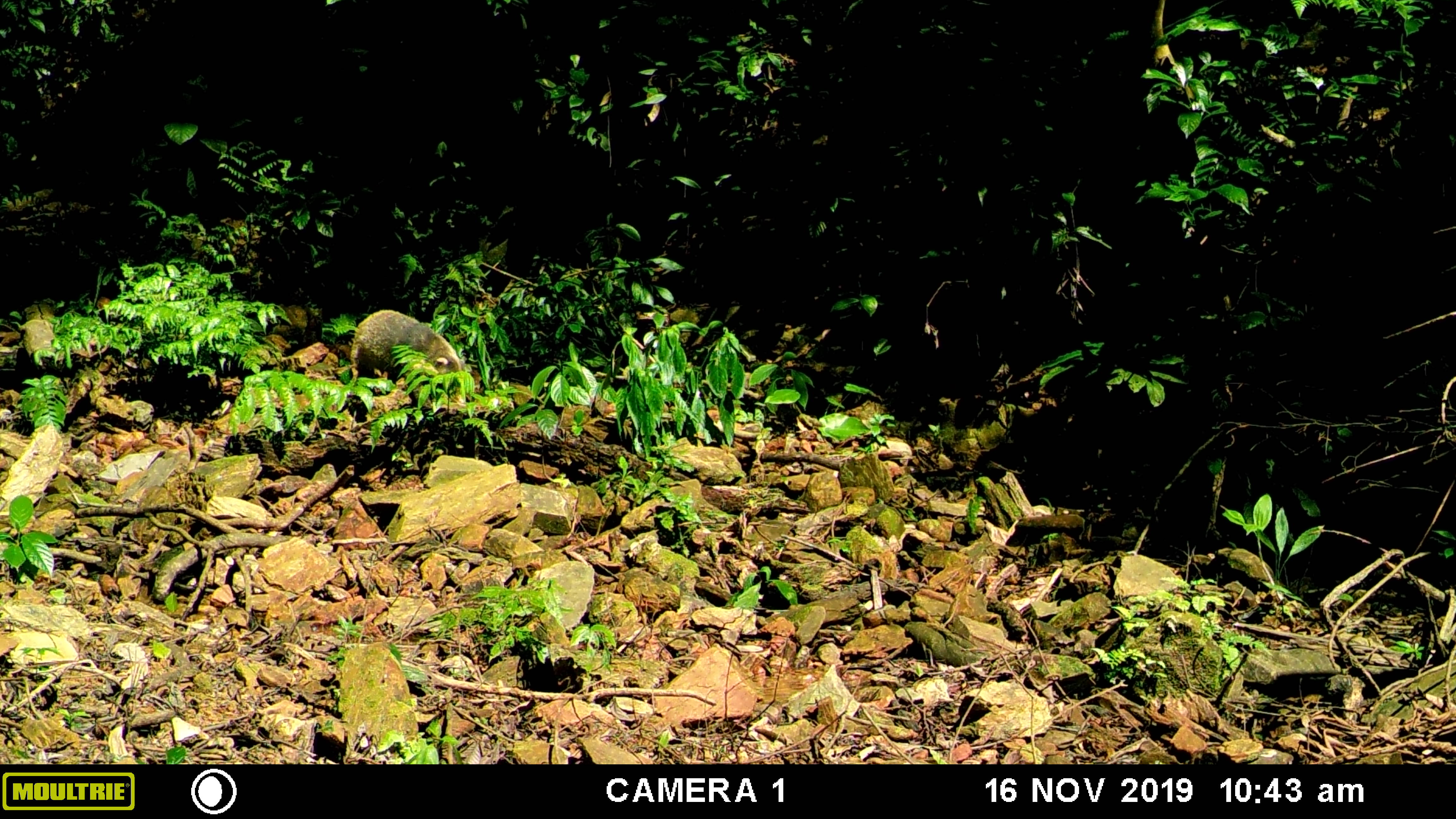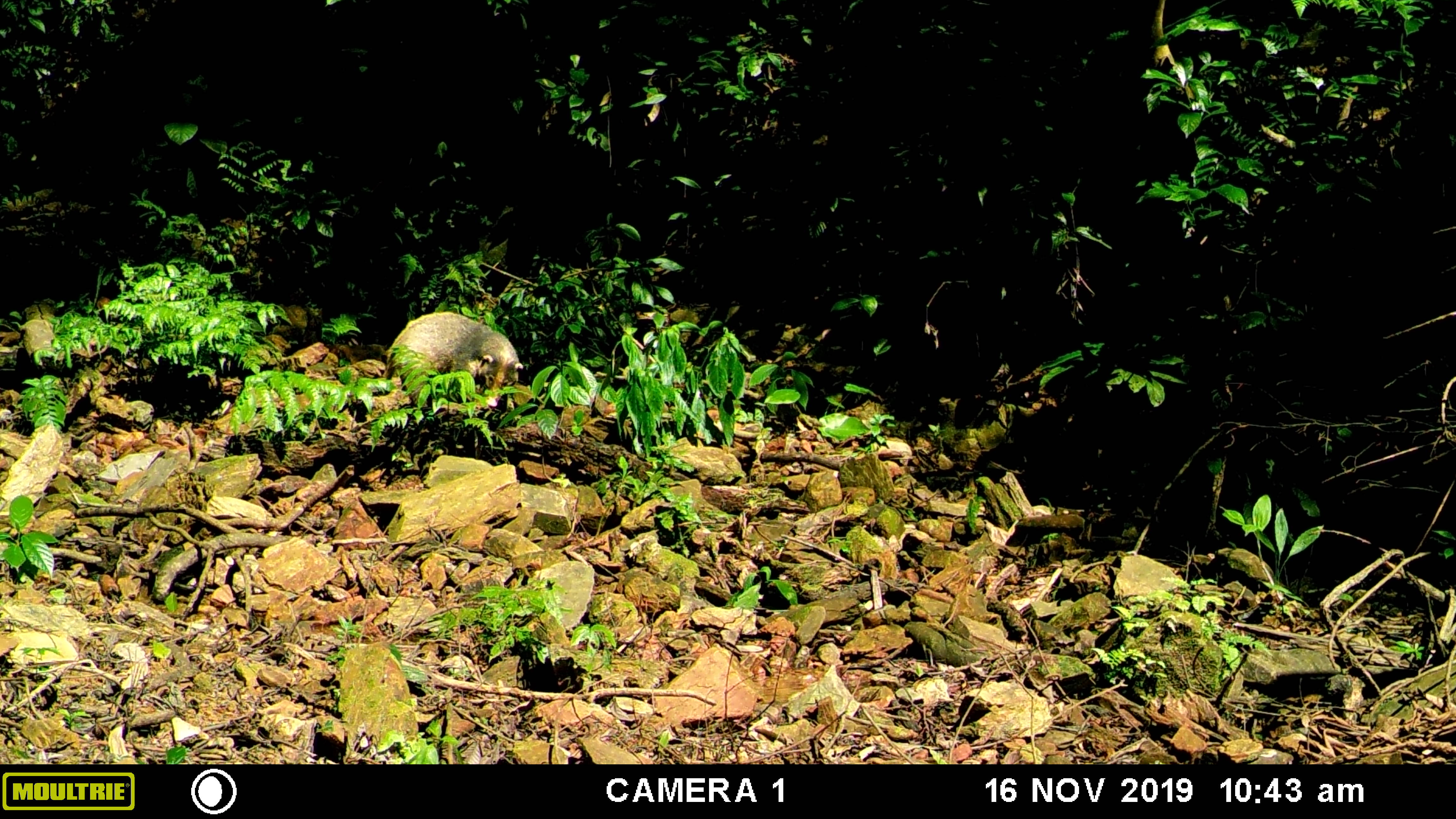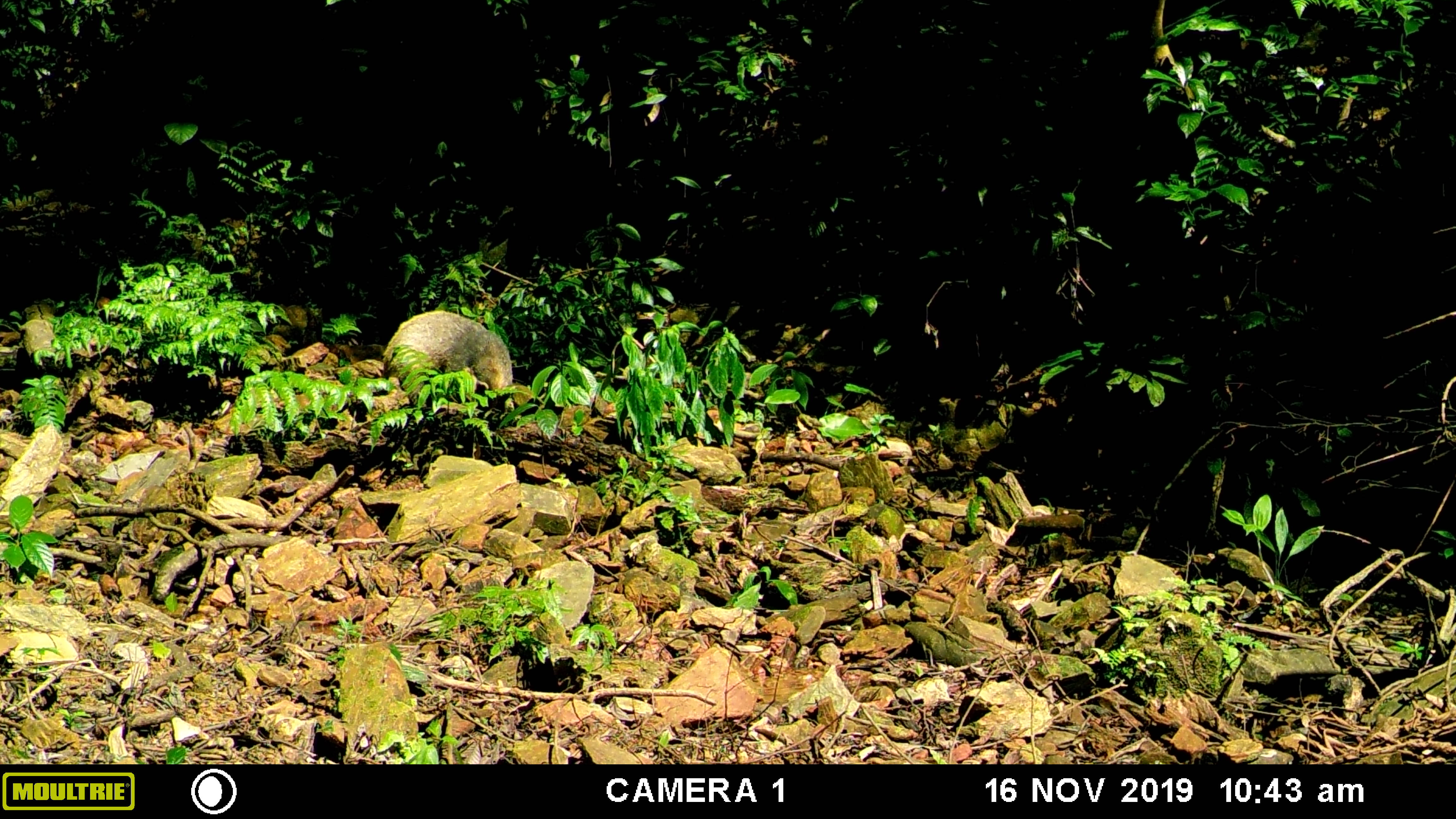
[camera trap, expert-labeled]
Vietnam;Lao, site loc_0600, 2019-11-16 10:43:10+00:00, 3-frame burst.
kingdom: Animalia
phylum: Chordata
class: Mammalia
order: Carnivora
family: Mustelidae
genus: Arctonyx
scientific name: Arctonyx collaris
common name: hog badger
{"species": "hog badger (Arctonyx collaris)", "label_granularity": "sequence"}